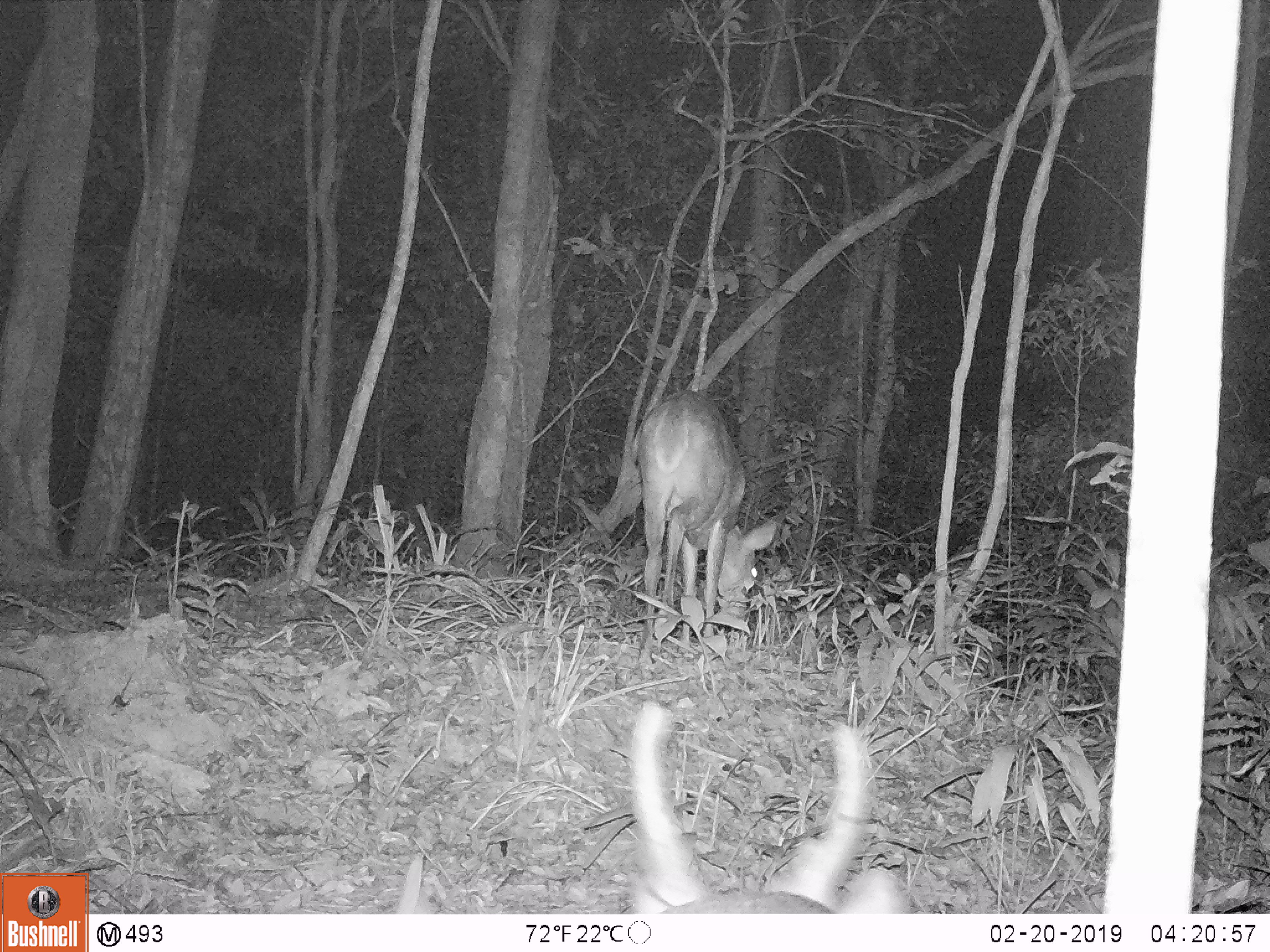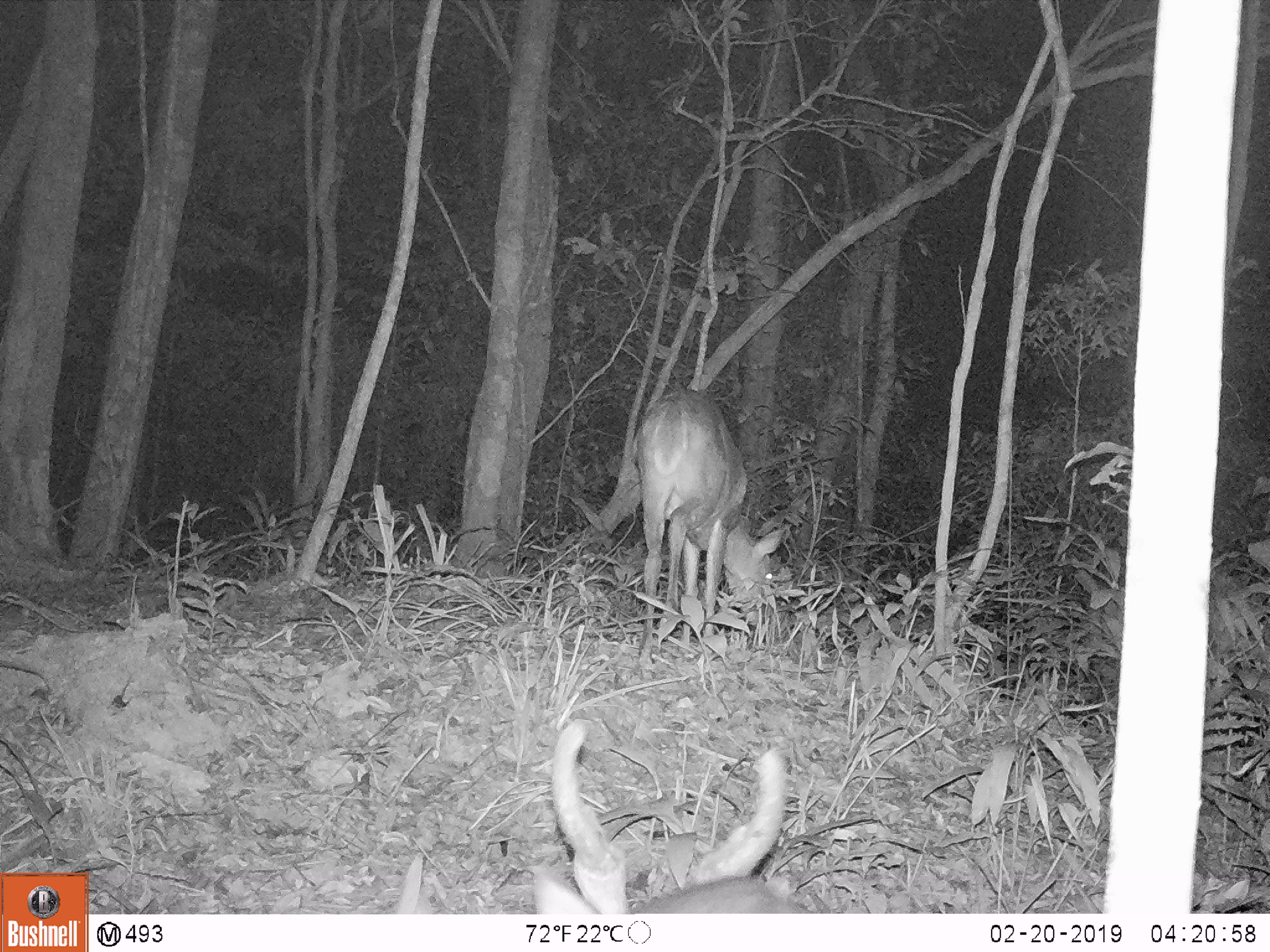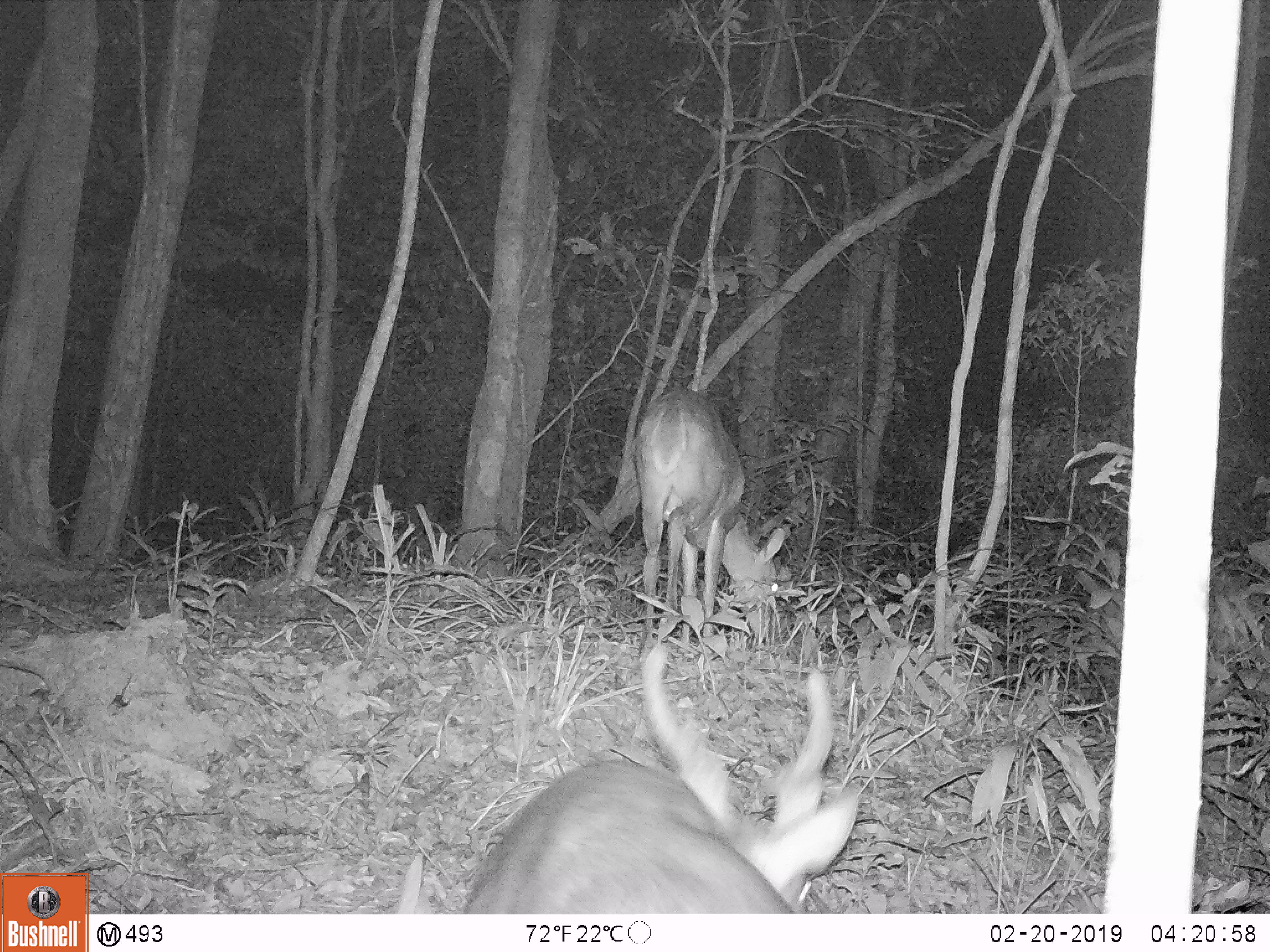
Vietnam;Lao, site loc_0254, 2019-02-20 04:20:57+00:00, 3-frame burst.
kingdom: Animalia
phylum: Chordata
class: Mammalia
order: Artiodactyla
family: Cervidae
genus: Muntiacus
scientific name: Muntiacus vuquangensis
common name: large-antlered muntjac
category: large antlered muntjac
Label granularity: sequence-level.